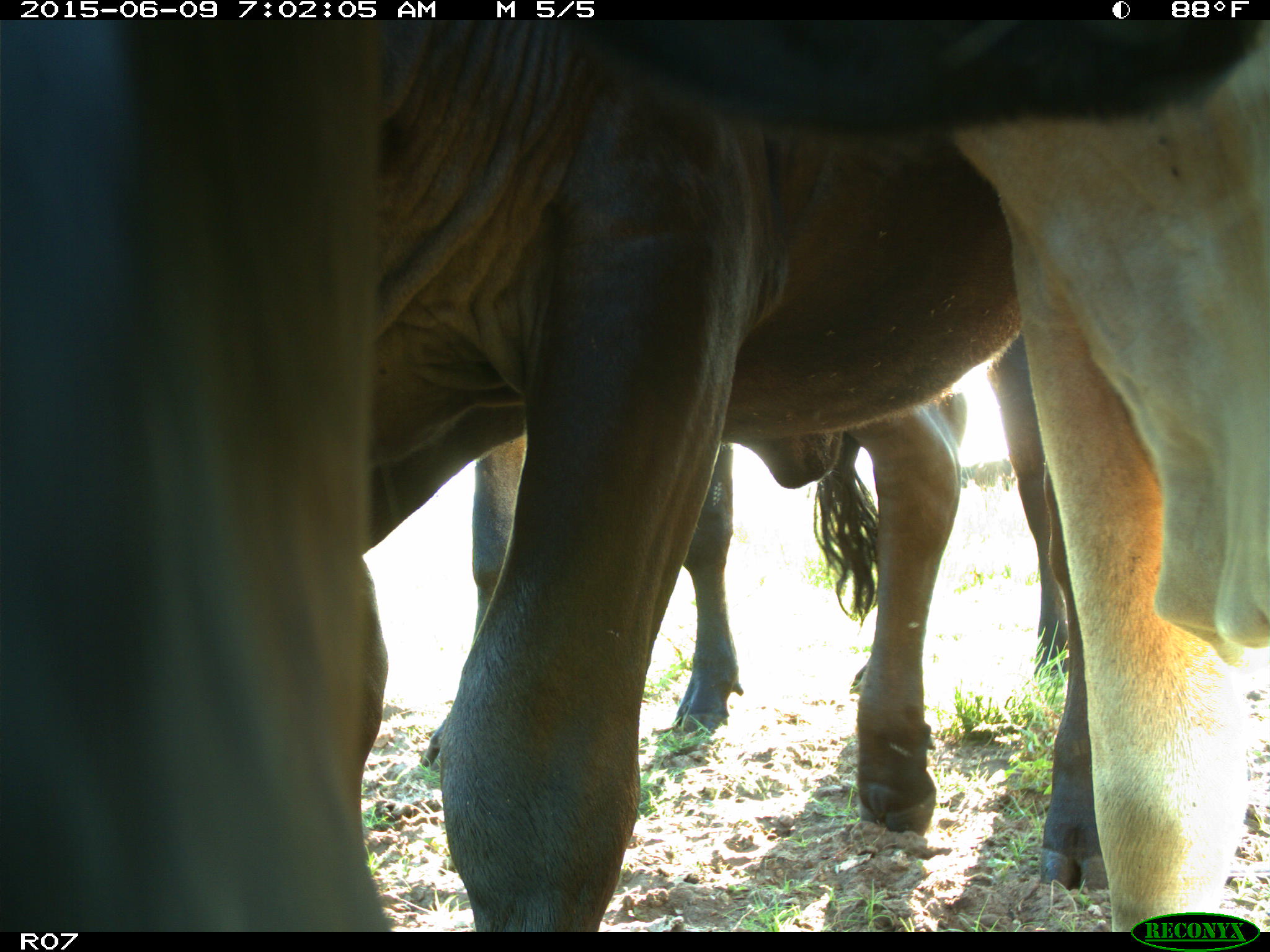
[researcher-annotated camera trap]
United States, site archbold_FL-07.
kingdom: Animalia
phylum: Chordata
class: Mammalia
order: Artiodactyla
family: Bovidae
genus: Bos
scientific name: Bos taurus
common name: domestic cow